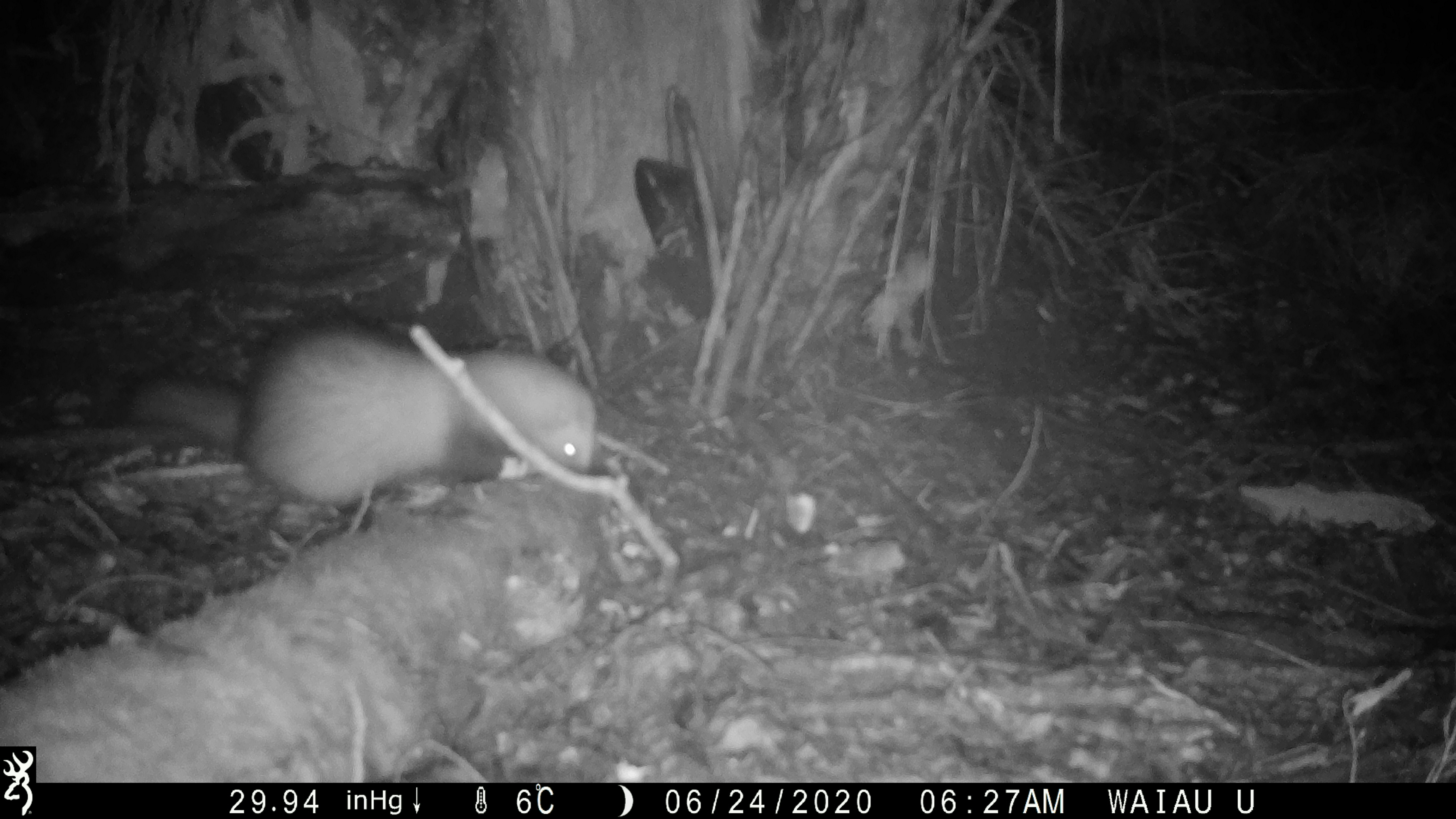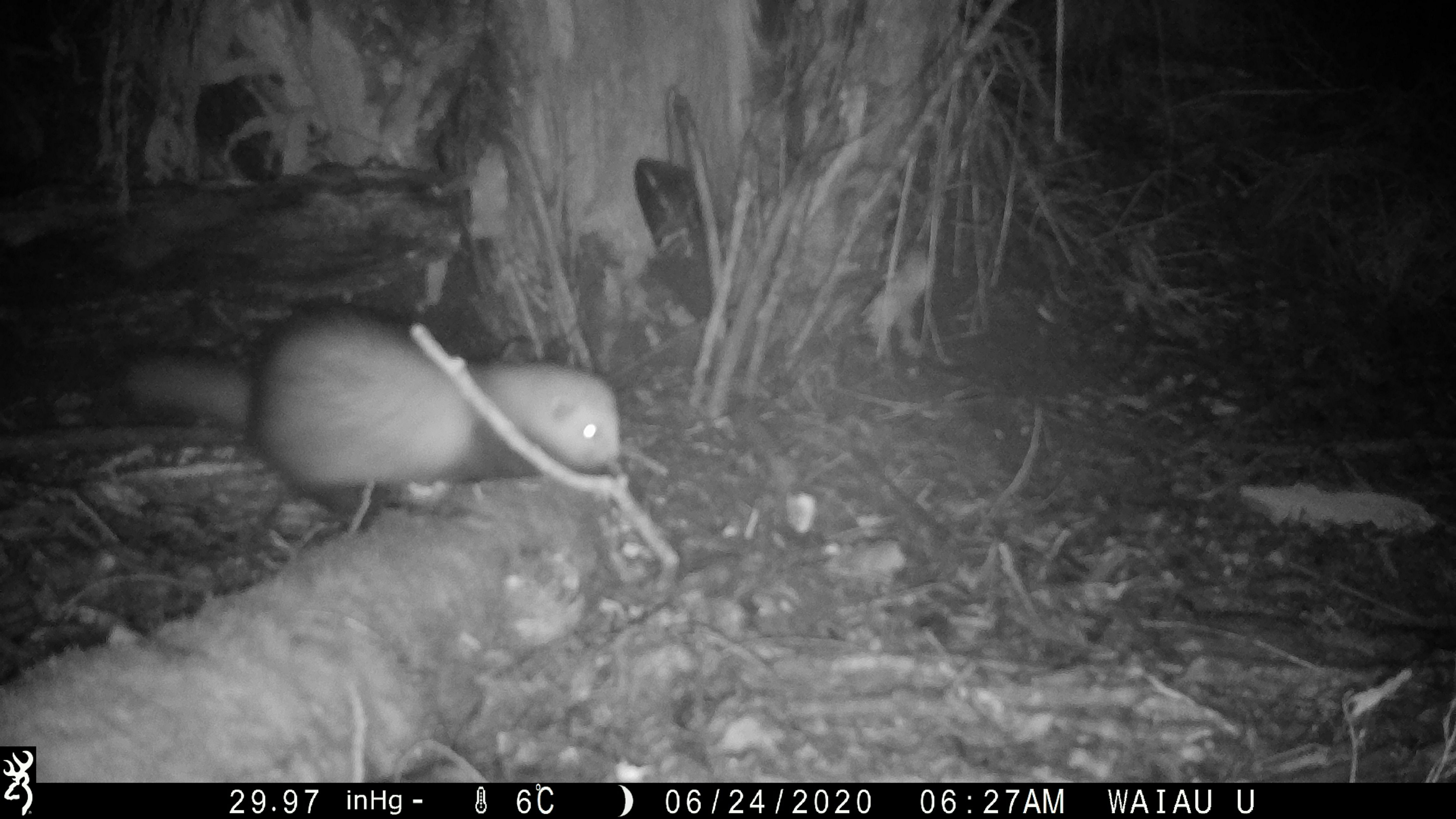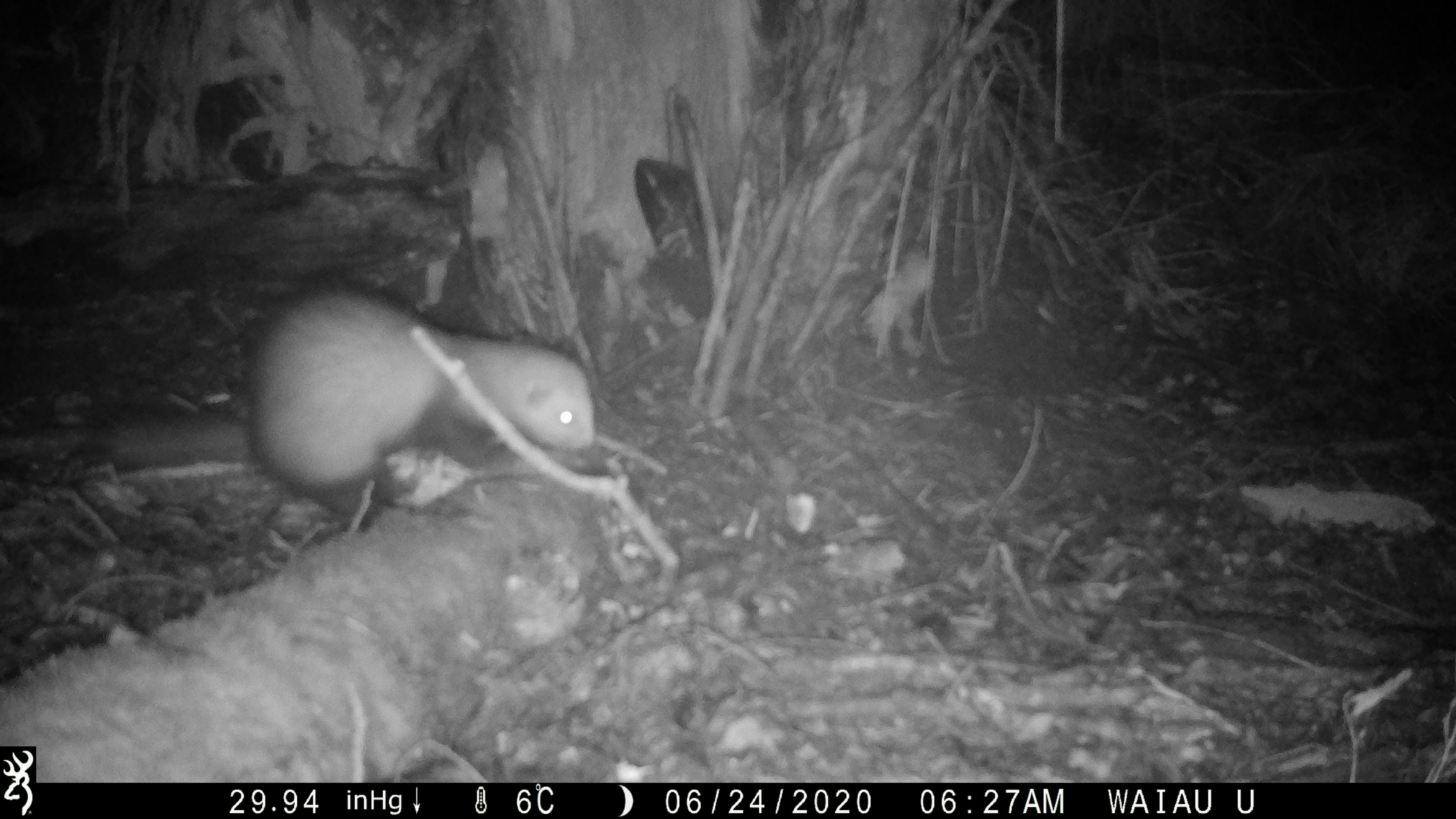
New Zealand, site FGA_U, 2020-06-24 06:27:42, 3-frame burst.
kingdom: Animalia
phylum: Chordata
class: Mammalia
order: Carnivora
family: Mustelidae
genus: Mustela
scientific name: Mustela furo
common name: ferret